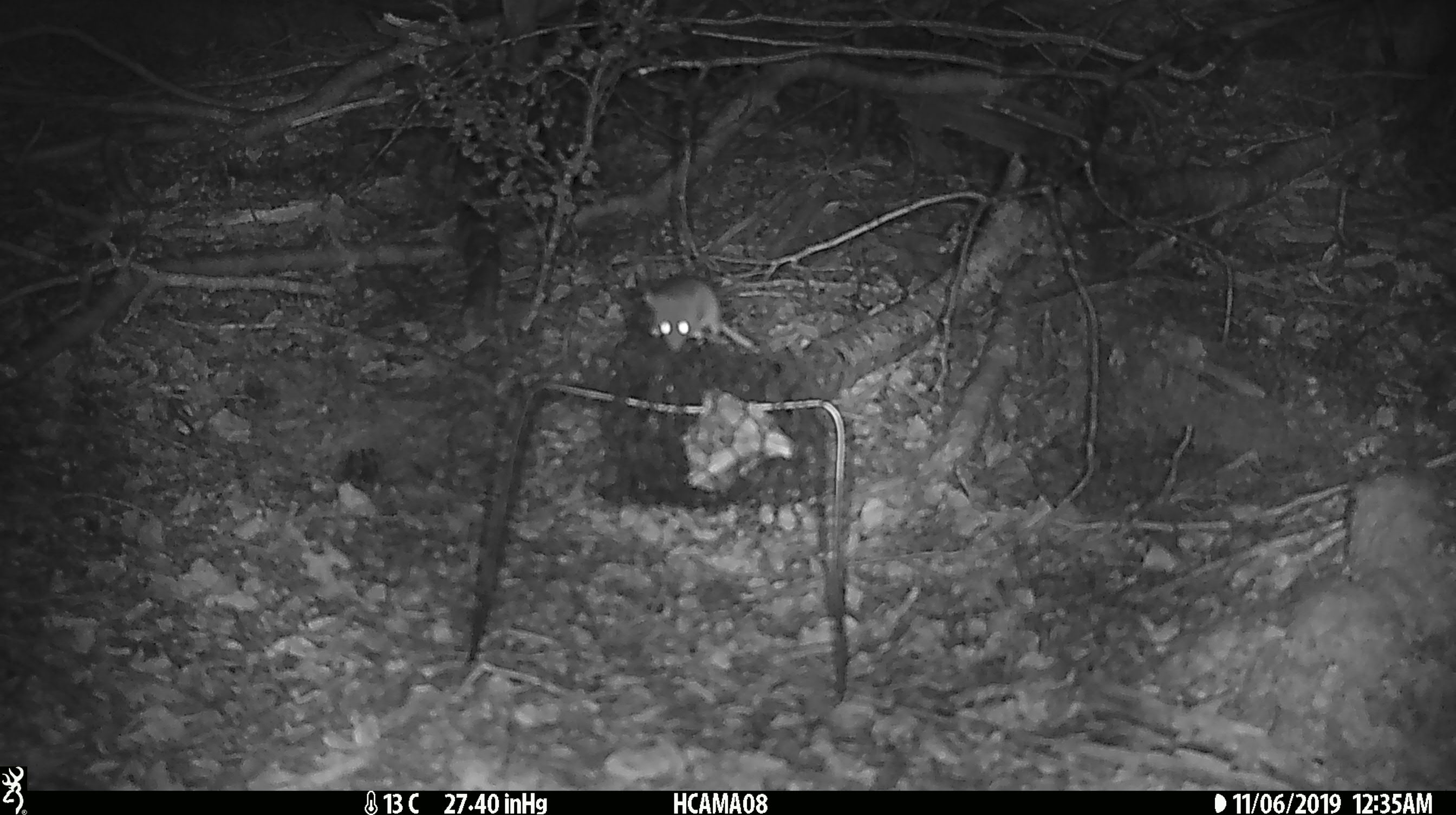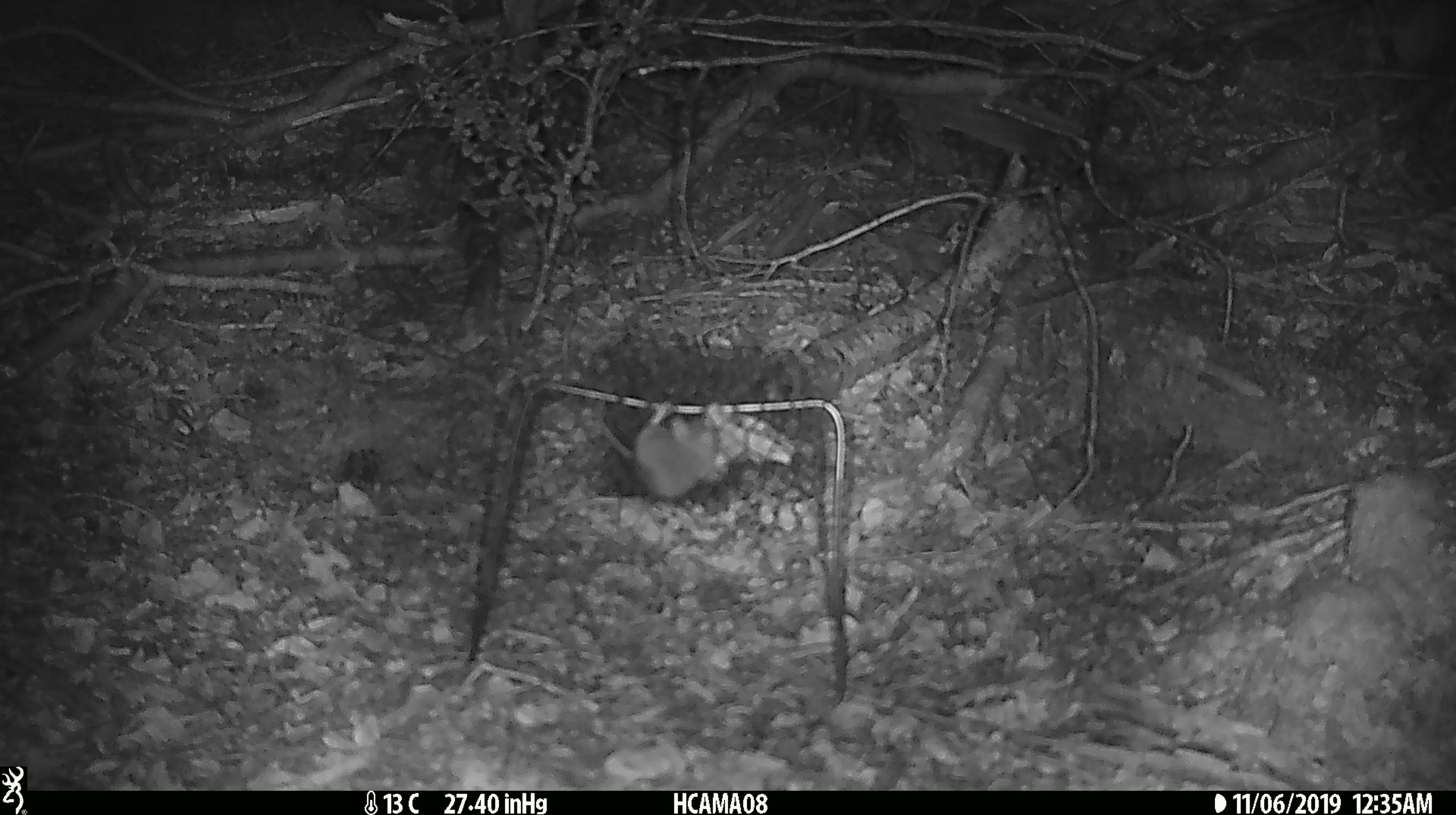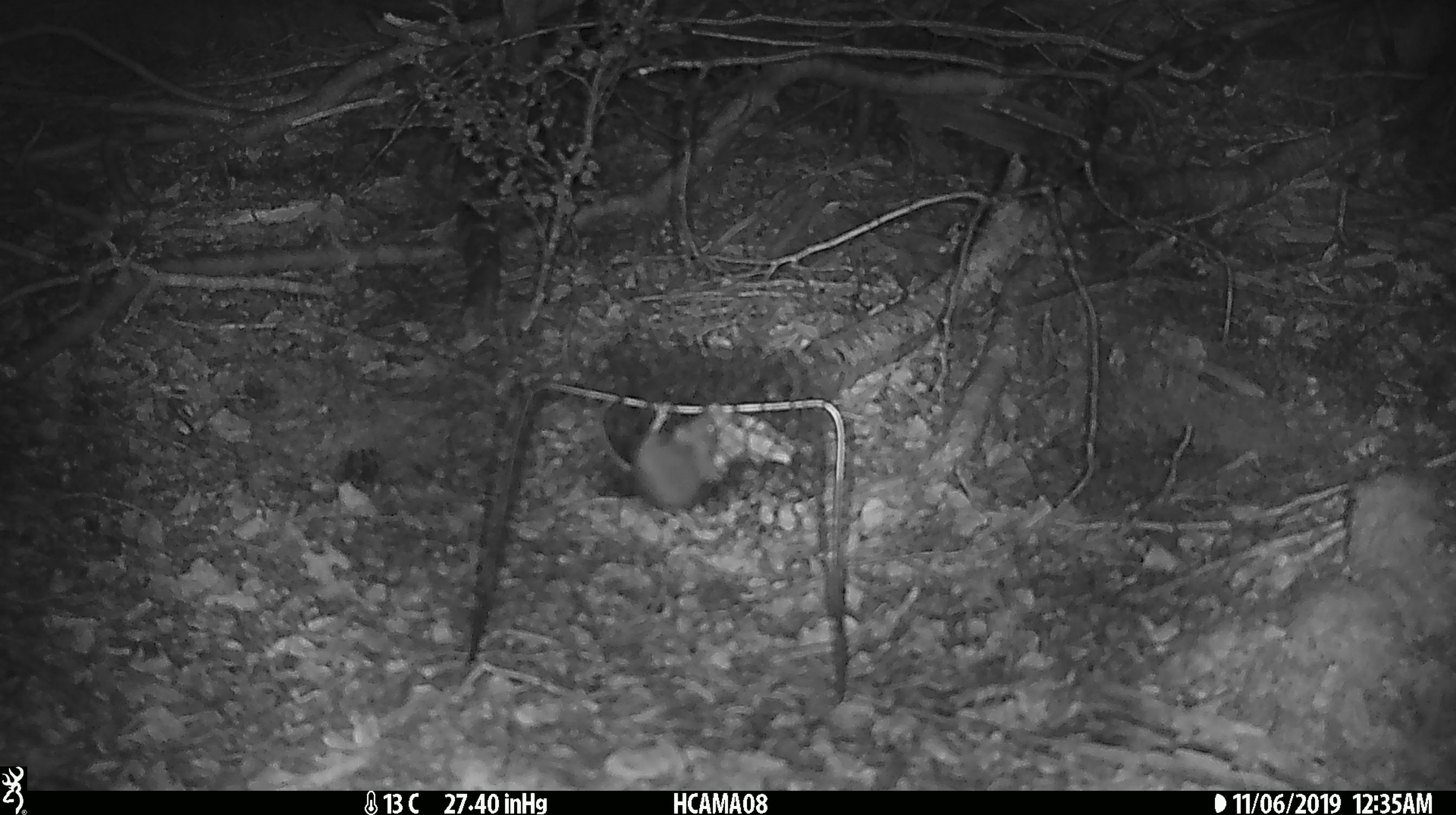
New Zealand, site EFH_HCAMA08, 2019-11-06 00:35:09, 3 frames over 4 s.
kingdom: Animalia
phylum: Chordata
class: Mammalia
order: Rodentia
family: Muridae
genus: Mus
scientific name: Mus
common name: mouse